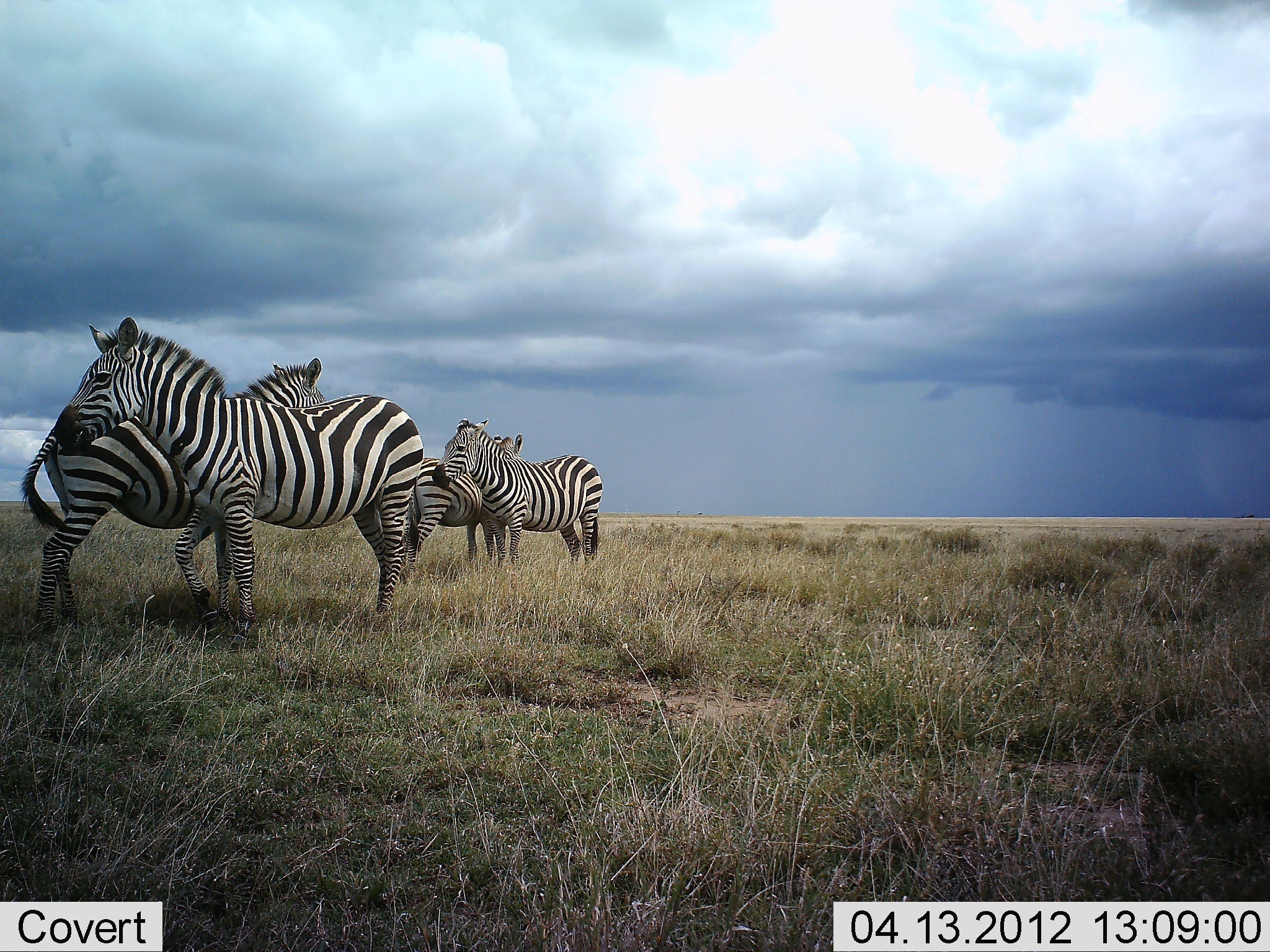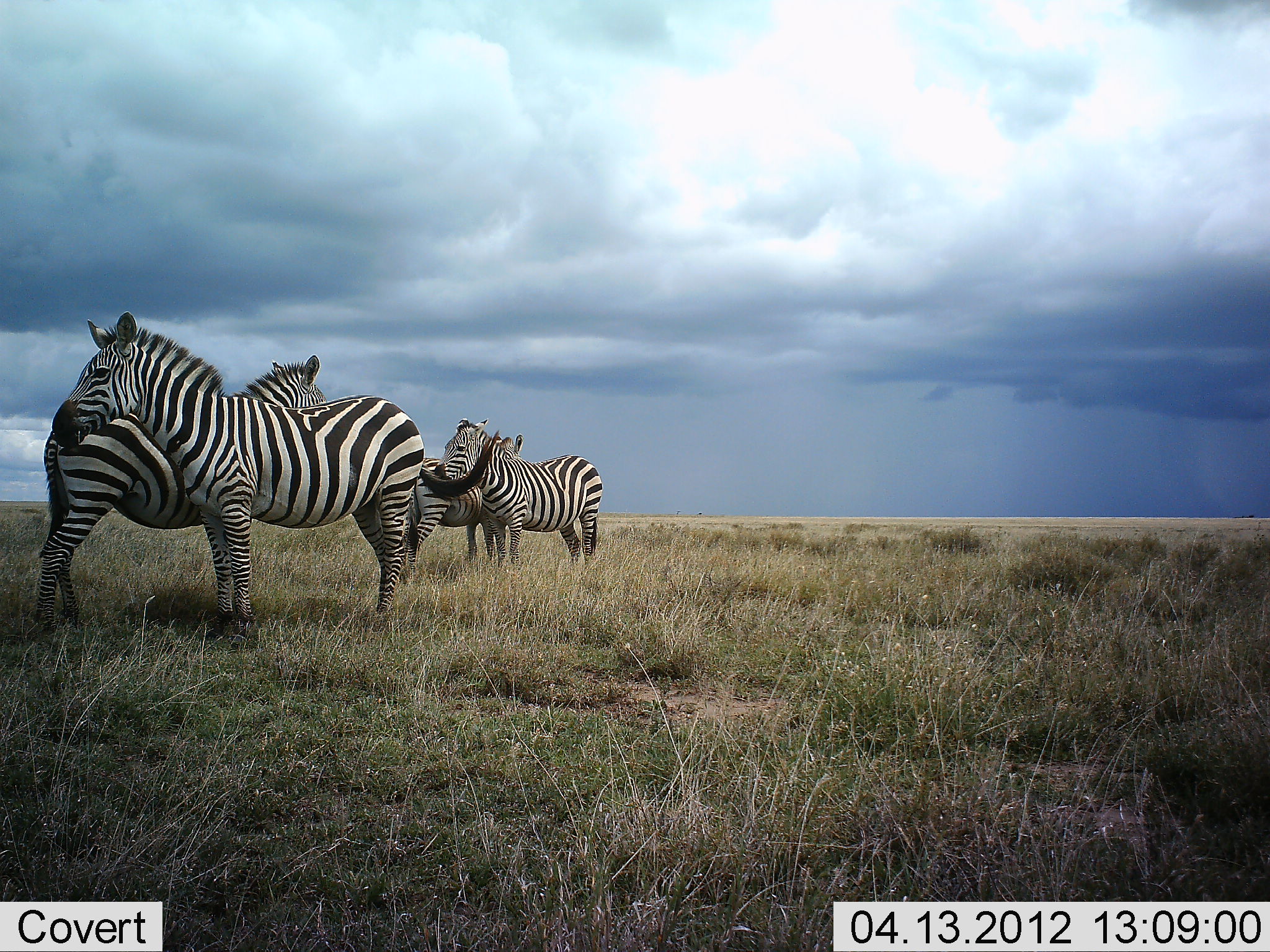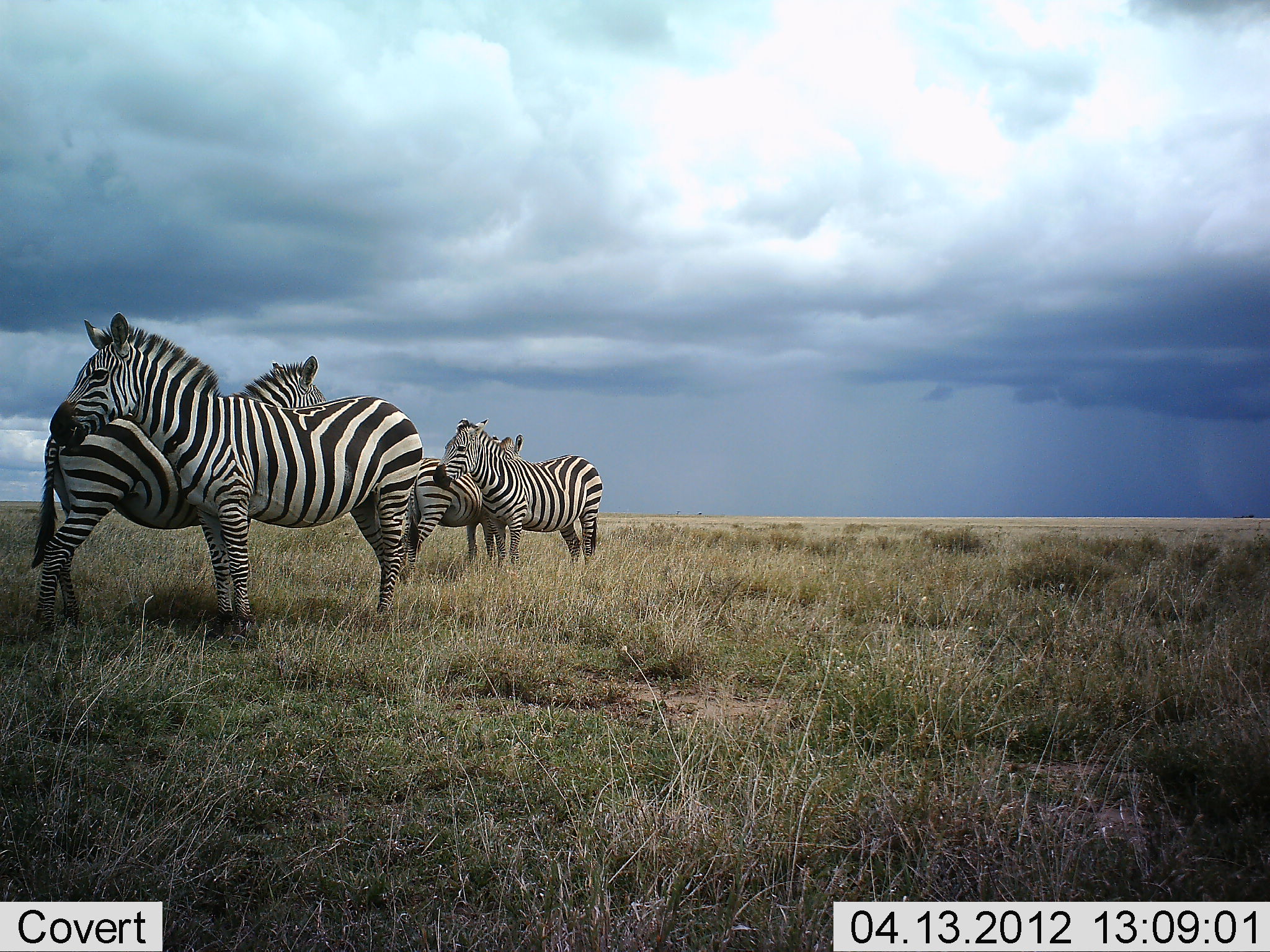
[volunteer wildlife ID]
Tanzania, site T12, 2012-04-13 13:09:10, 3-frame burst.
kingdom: Animalia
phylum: Chordata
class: Mammalia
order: Perissodactyla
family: Equidae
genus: Equus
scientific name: Equus quagga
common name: plains zebra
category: zebra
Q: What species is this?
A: Zebra (plains zebra) (Equus quagga).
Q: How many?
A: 4.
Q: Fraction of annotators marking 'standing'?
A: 84%.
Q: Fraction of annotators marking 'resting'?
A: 21%.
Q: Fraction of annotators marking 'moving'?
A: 5%.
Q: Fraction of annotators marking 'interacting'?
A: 11%.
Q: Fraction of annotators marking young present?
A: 0%.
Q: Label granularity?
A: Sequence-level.